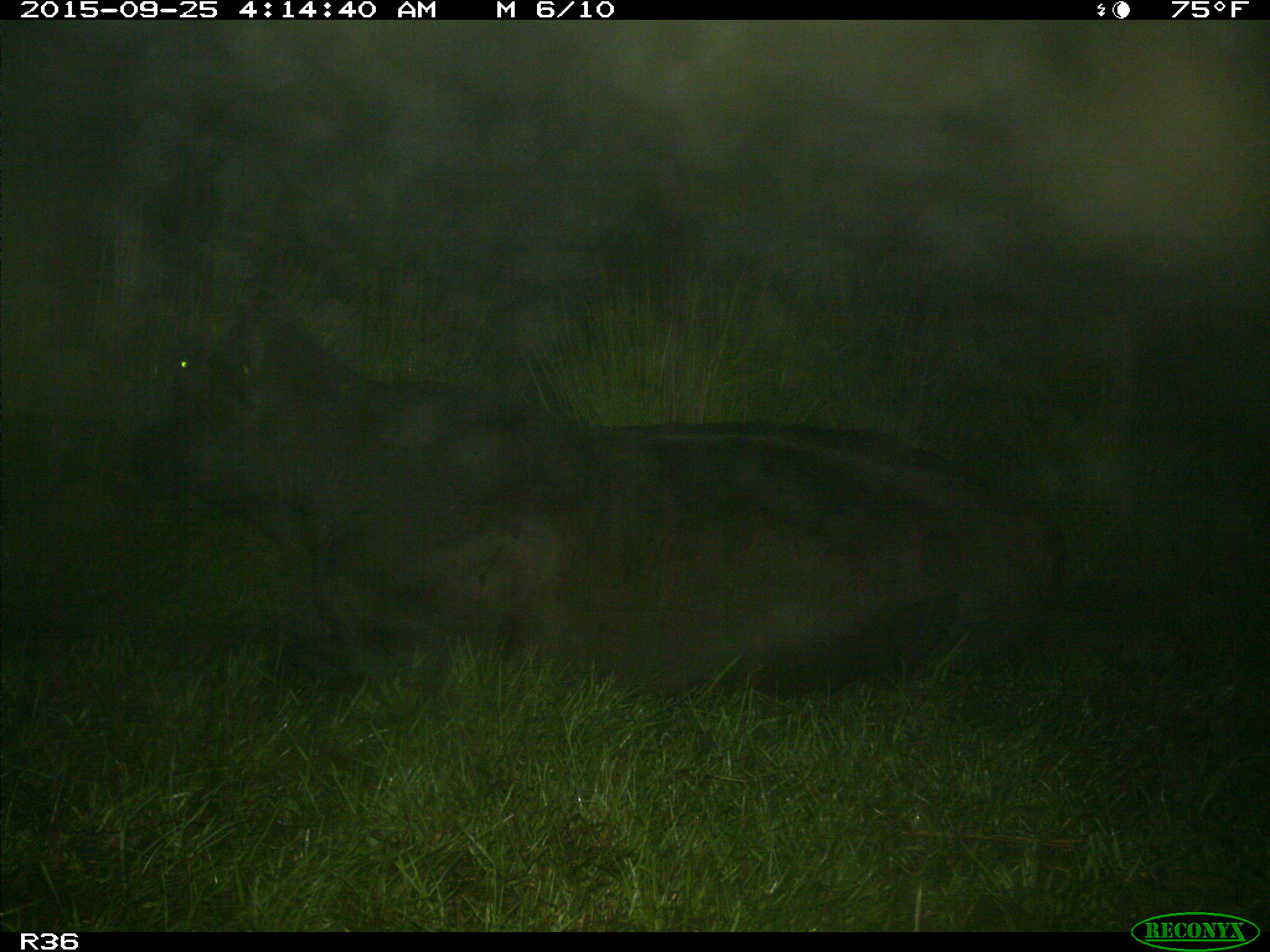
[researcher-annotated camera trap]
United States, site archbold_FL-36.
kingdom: Animalia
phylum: Chordata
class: Mammalia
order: Artiodactyla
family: Bovidae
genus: Bos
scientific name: Bos taurus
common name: domestic cow